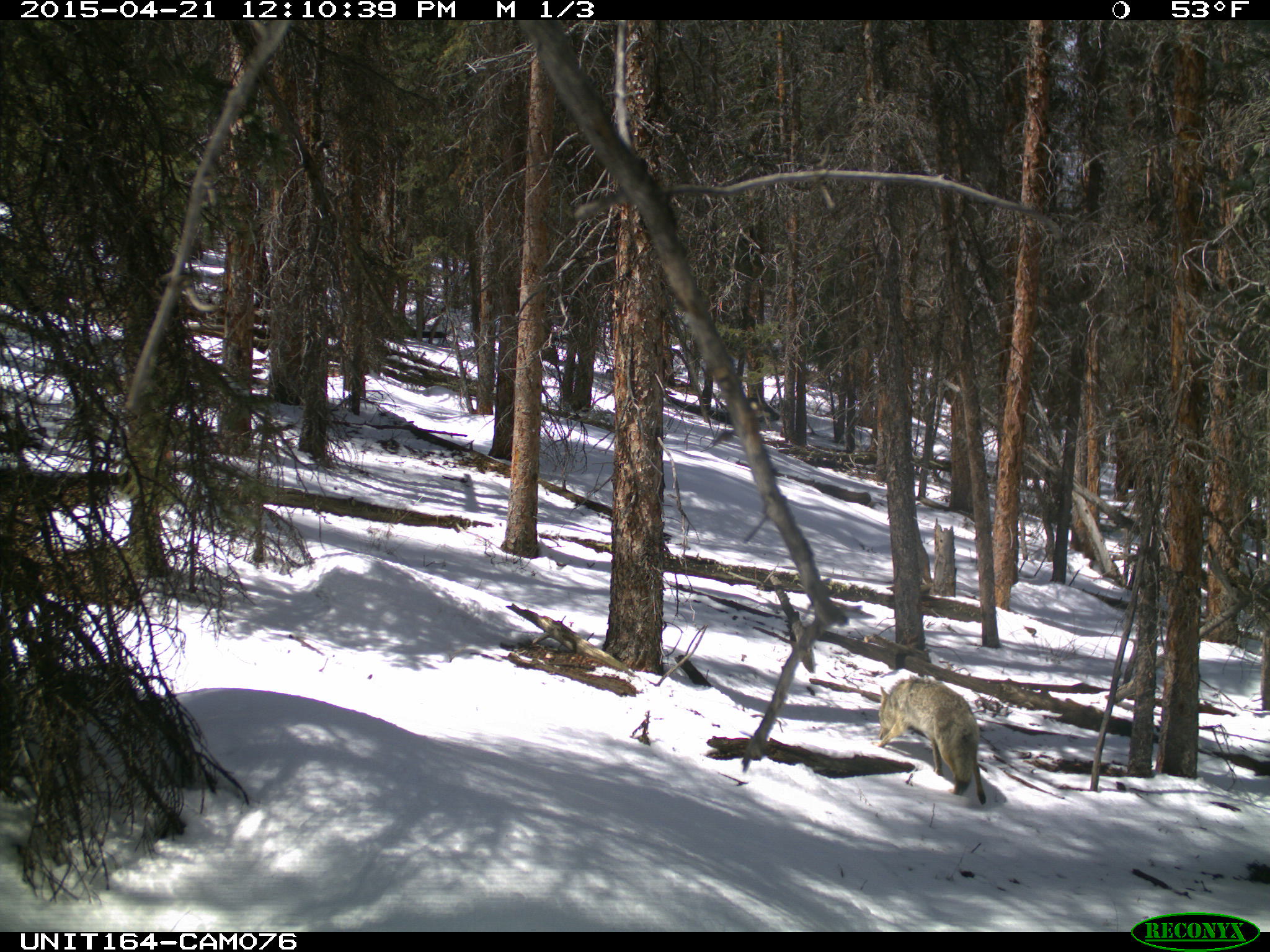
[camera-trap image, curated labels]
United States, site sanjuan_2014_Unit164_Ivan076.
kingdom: Animalia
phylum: Chordata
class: Mammalia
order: Carnivora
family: Canidae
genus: Canis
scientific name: Canis latrans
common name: coyote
Canis latrans (coyote).